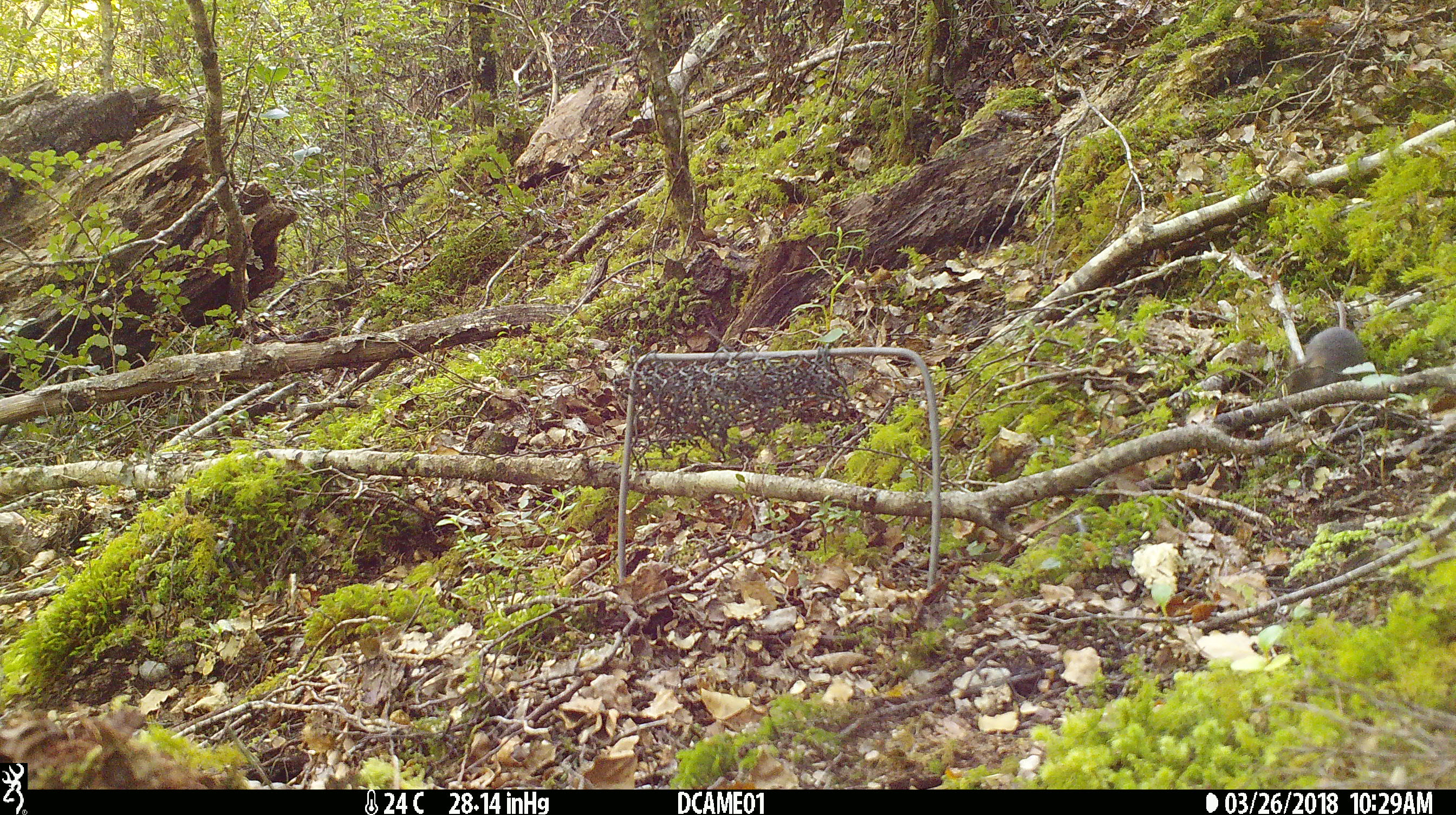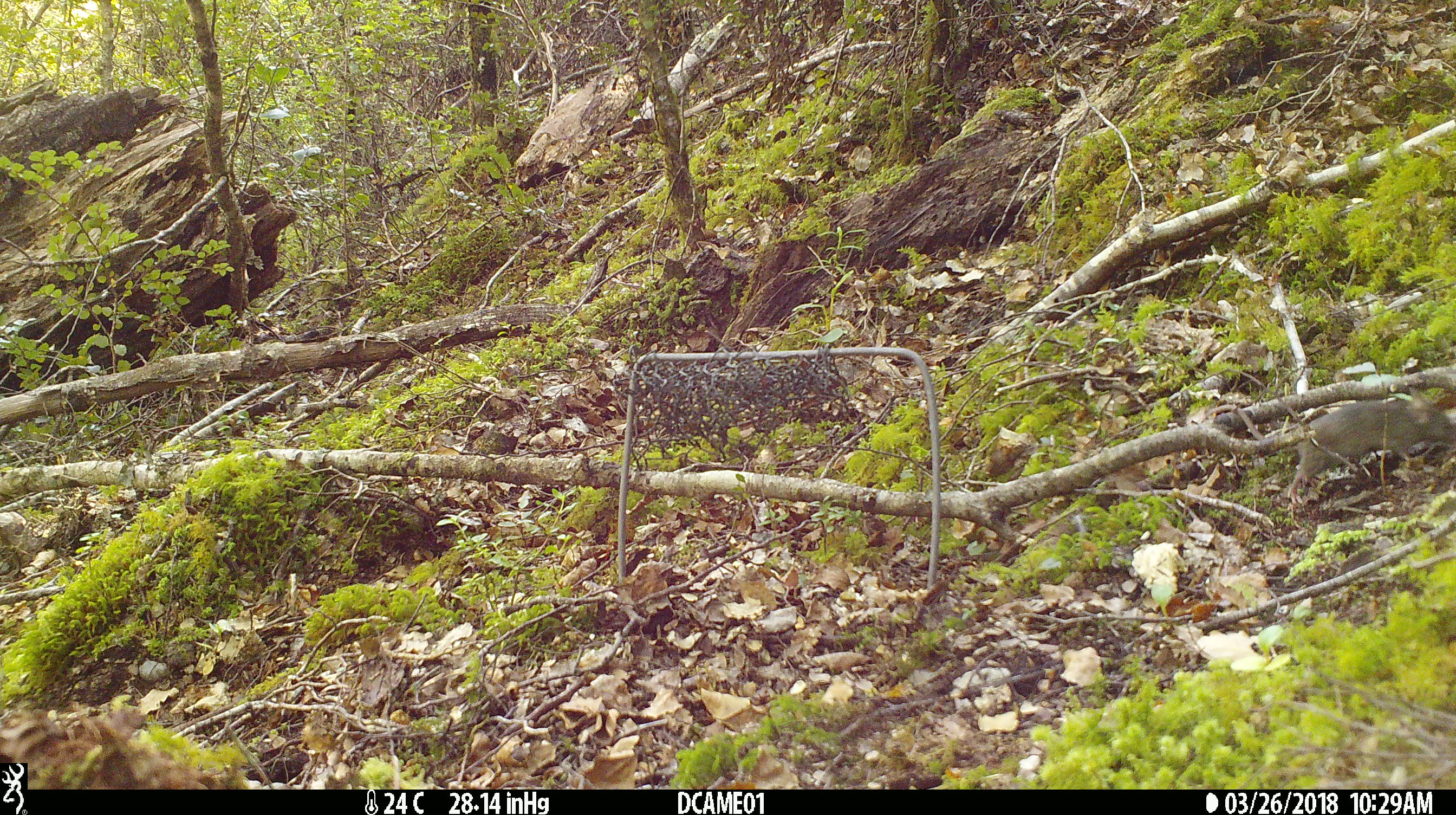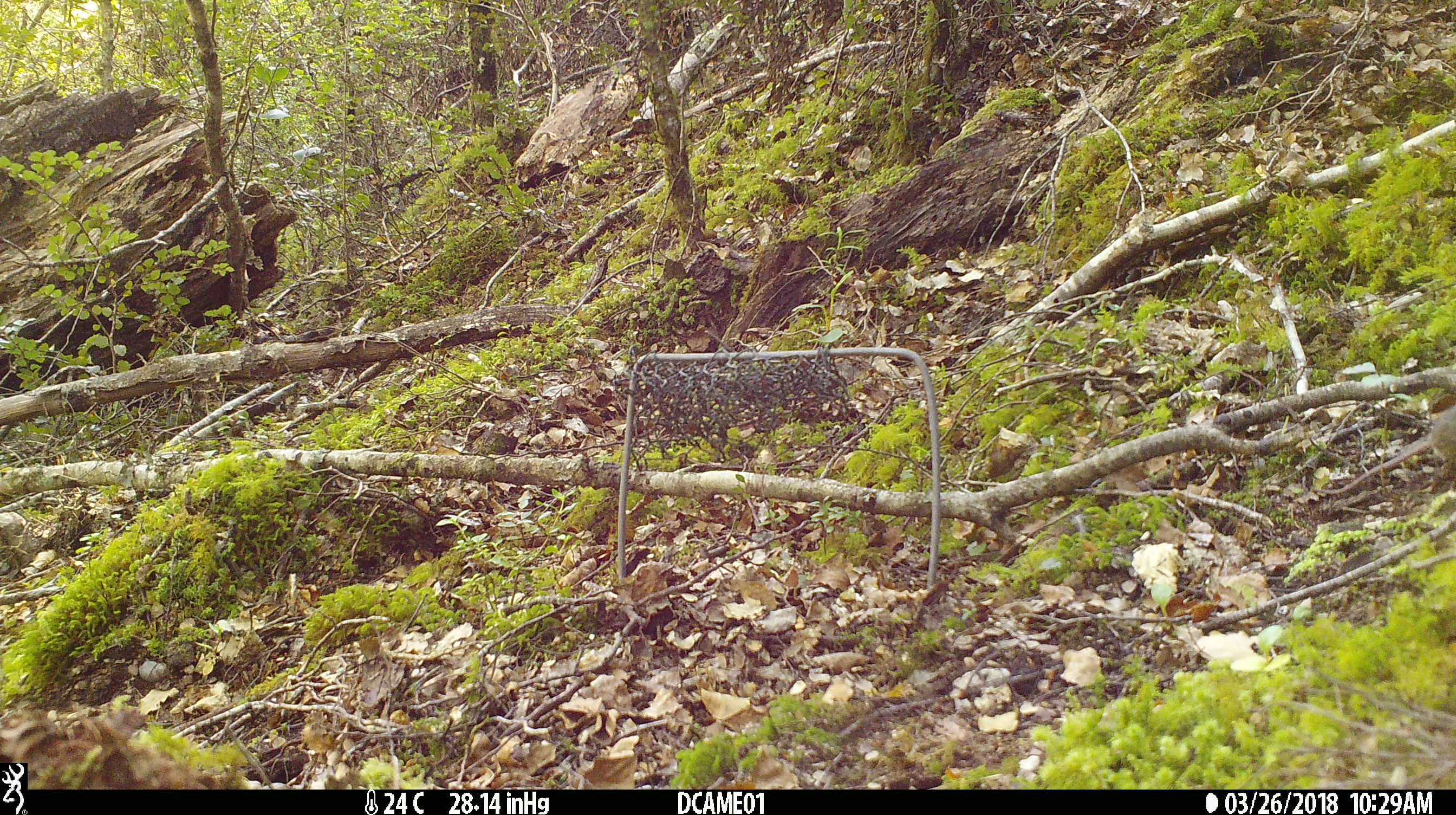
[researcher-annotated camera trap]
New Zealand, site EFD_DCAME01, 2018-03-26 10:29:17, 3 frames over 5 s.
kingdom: Animalia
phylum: Chordata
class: Mammalia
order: Rodentia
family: Muridae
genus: Mus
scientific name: Mus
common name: mouse